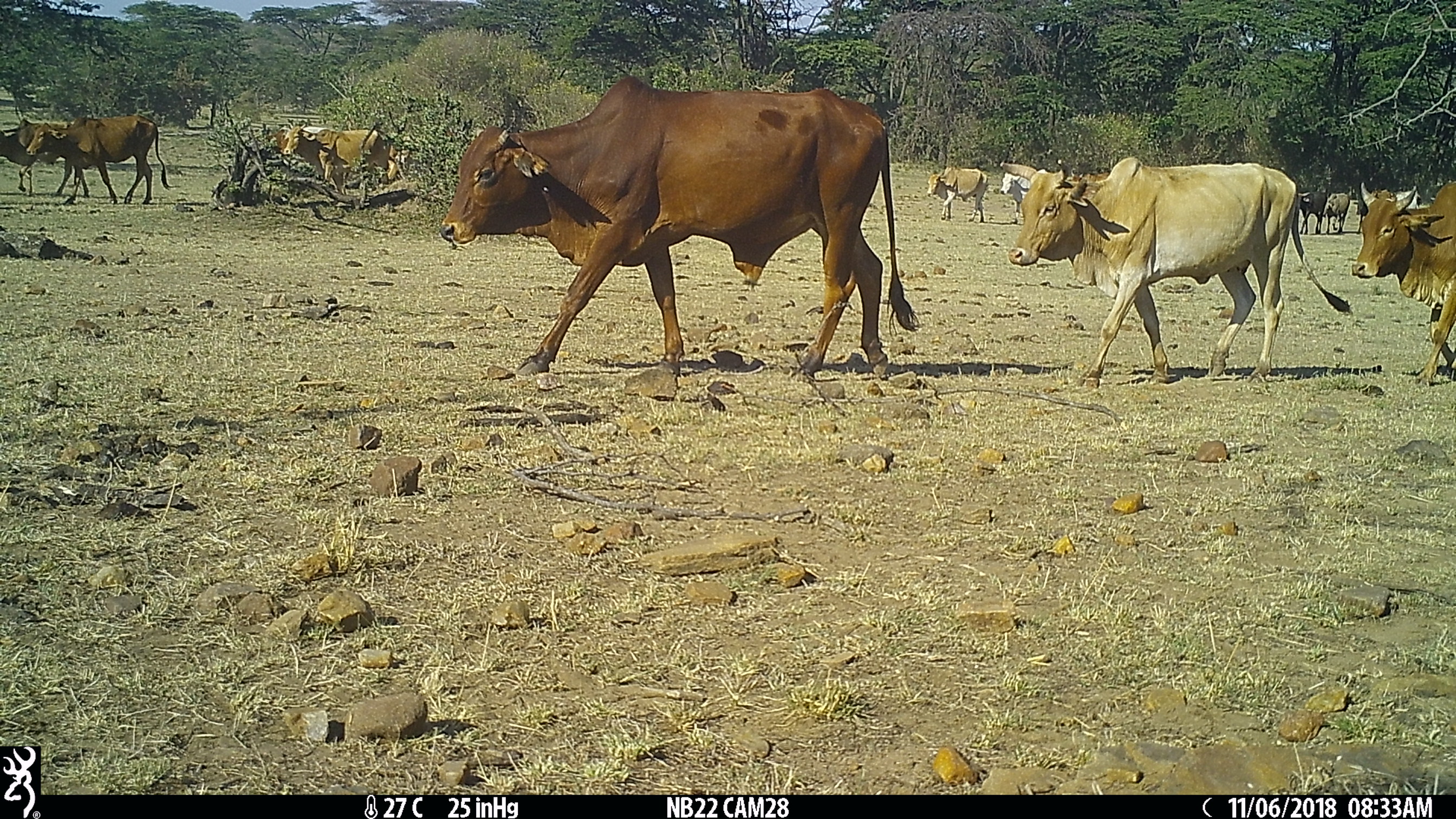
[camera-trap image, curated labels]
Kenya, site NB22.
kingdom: Animalia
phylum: Chordata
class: Mammalia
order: Artiodactyla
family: Bovidae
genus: Bos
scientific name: Bos taurus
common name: cattle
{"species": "cattle (Bos taurus)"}